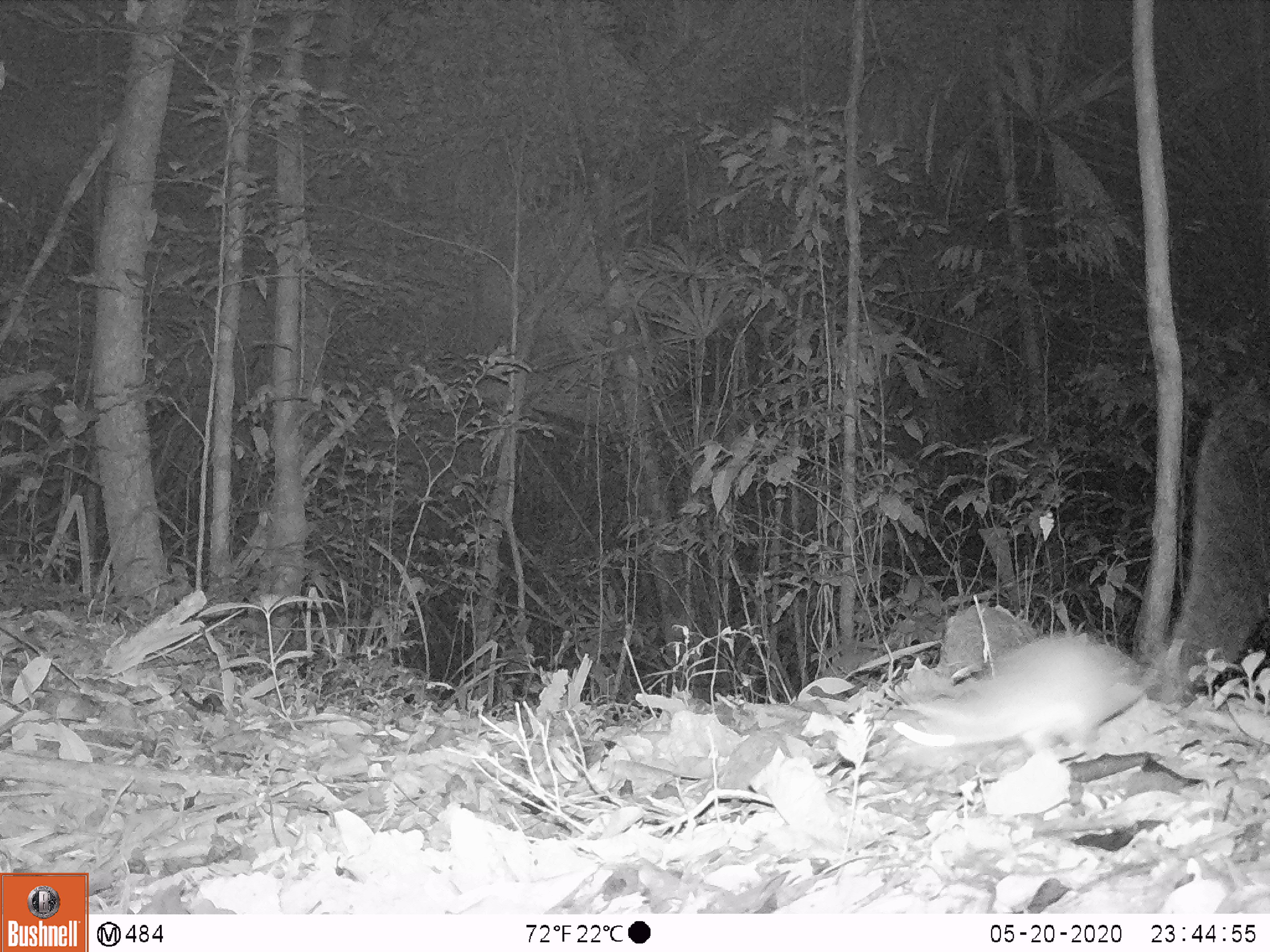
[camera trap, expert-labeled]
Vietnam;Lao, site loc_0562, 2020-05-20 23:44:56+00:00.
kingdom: Animalia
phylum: Chordata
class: Mammalia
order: Rodentia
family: Muridae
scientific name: Muridae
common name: old-world mice and rats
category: unidentified murid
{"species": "unidentified murid (old-world mice and rats) (Muridae)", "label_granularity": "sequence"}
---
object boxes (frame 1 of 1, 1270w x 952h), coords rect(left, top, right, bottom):
unidentified murid: rect(891, 631, 1157, 756)